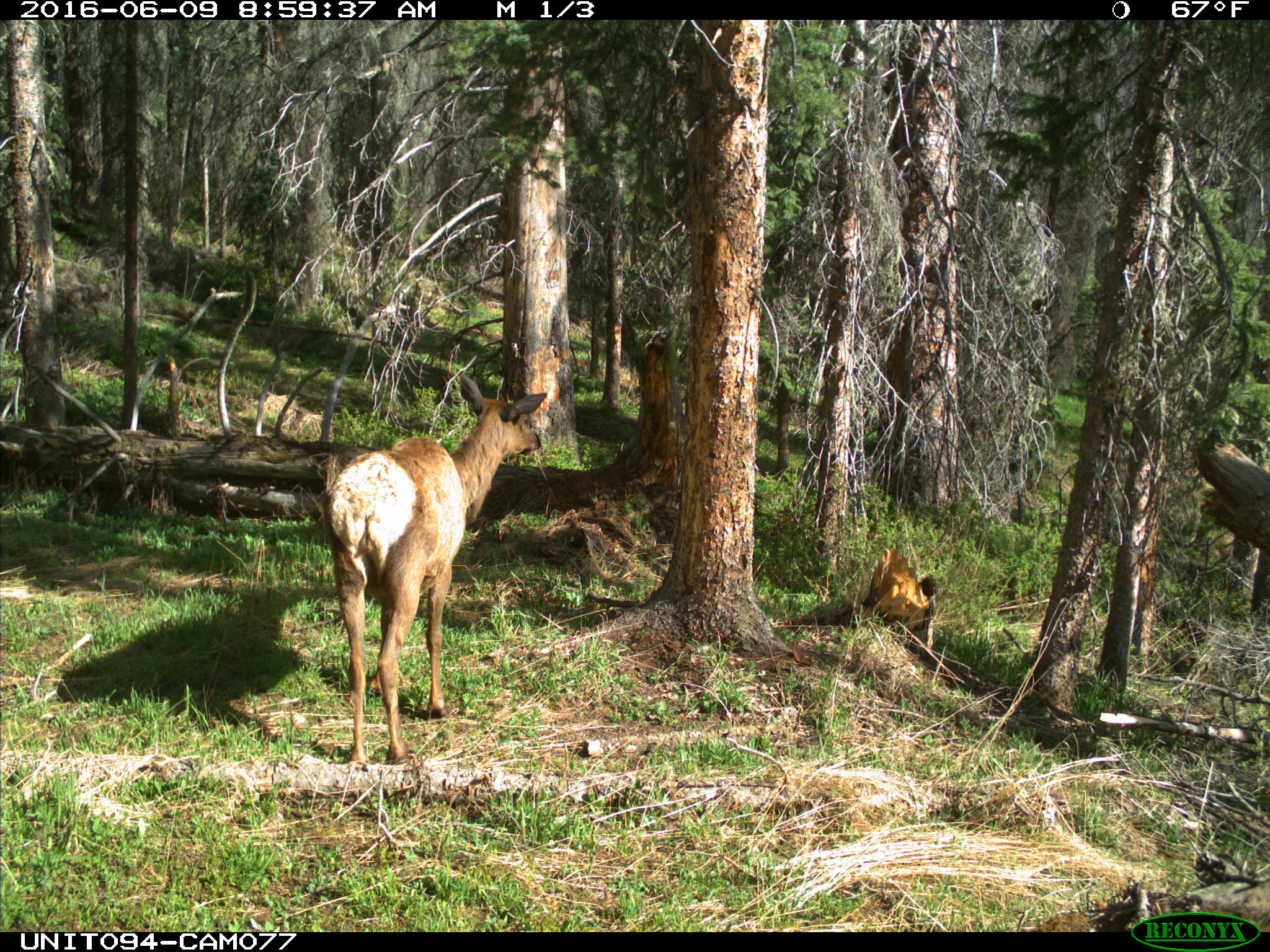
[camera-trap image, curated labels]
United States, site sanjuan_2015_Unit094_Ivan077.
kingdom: Animalia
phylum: Chordata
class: Mammalia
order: Artiodactyla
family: Cervidae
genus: Cervus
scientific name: Cervus elaphus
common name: red deer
Cervus elaphus (red deer).